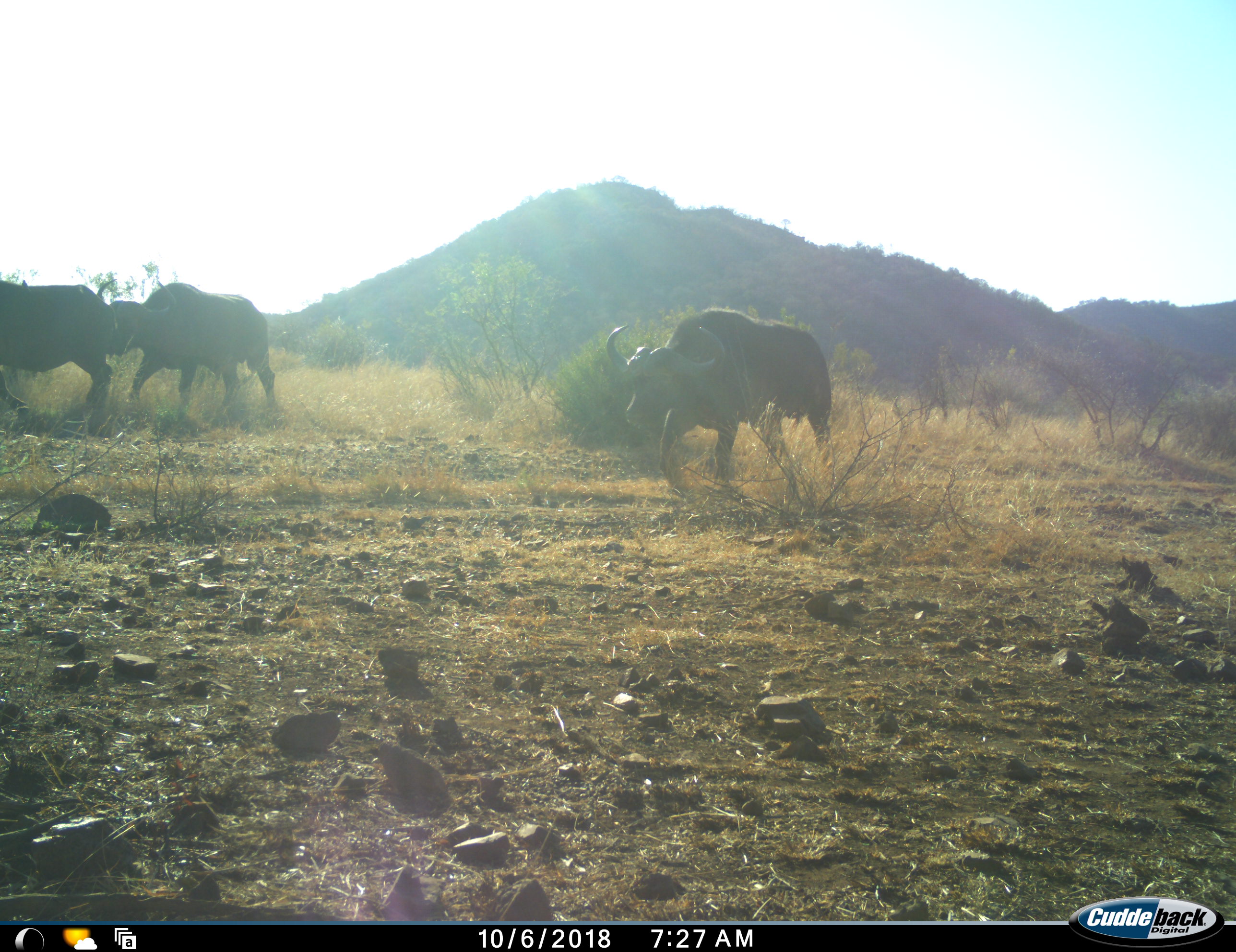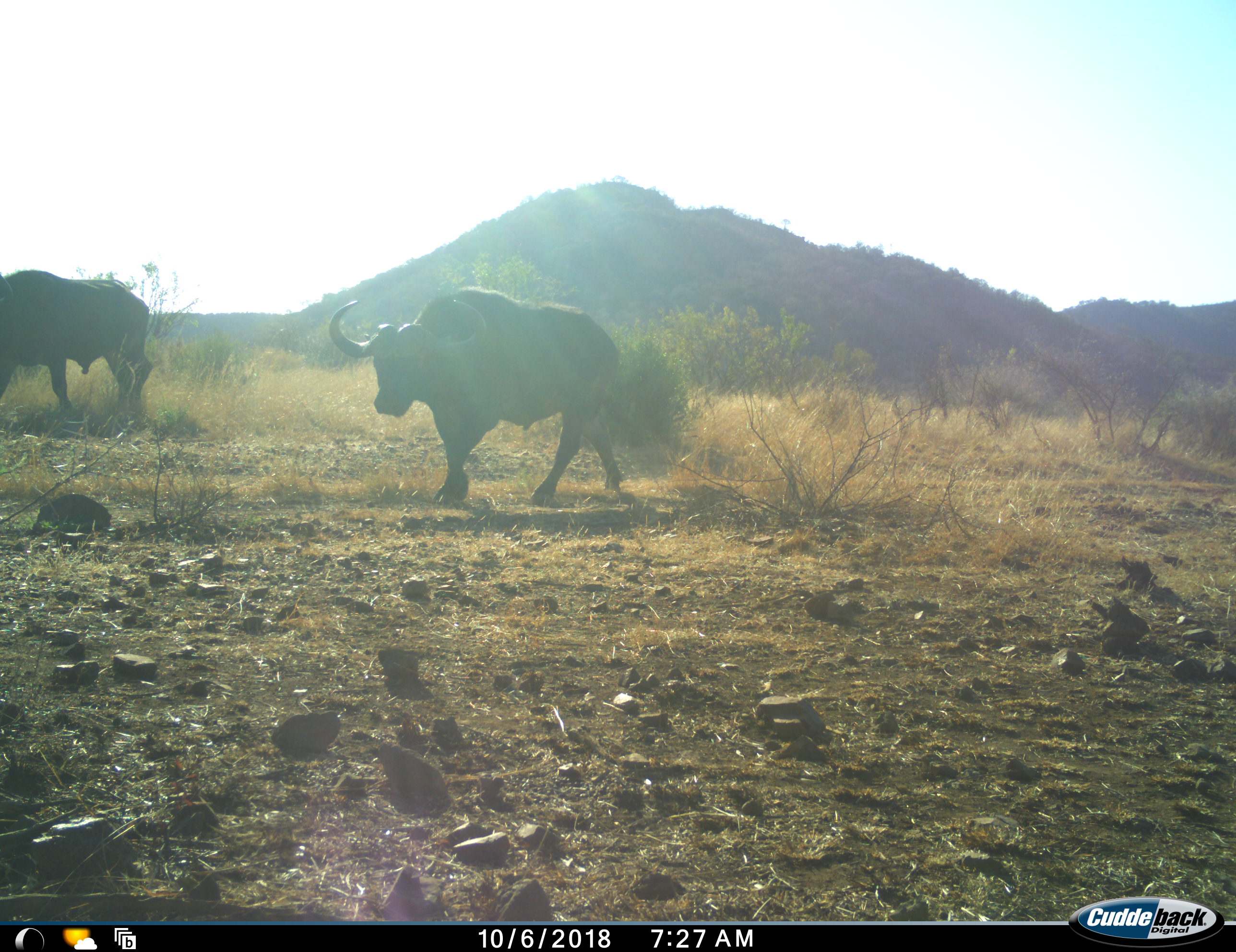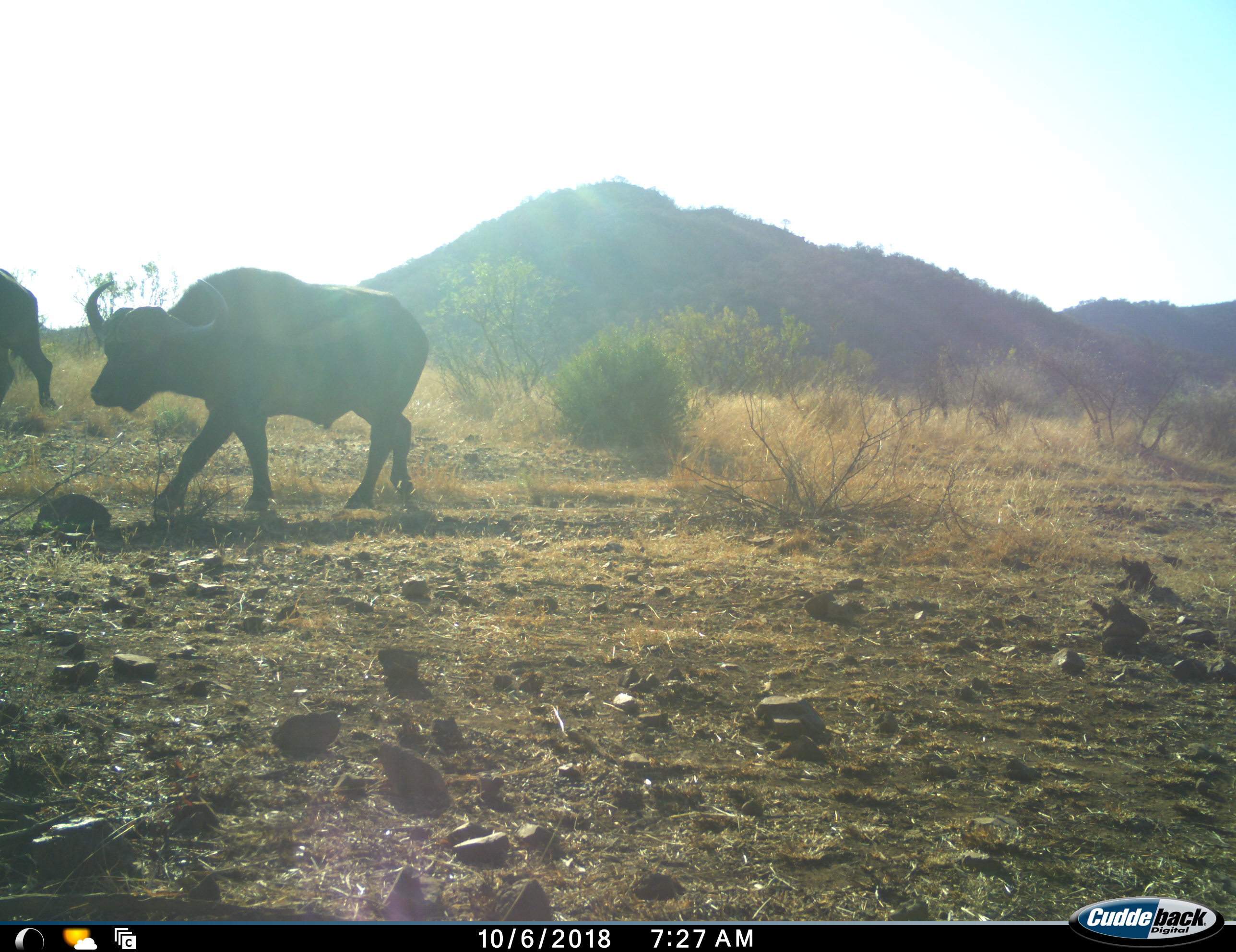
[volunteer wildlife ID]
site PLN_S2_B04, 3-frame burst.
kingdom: Animalia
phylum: Chordata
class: Mammalia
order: Artiodactyla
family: Bovidae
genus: Syncerus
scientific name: Syncerus caffer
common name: african buffalo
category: buffalo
Buffalo (african buffalo) (Syncerus caffer), count 3. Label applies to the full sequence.